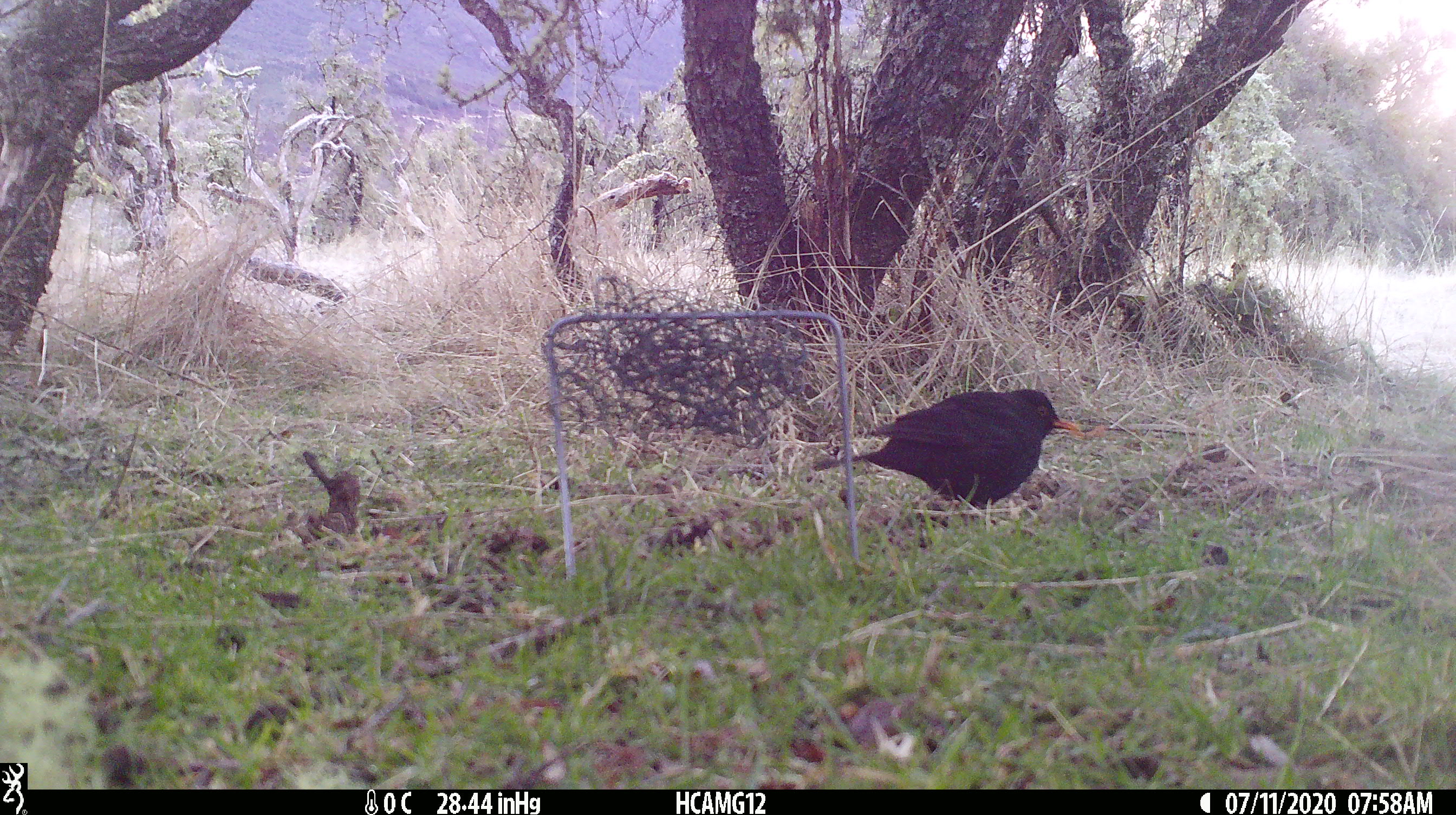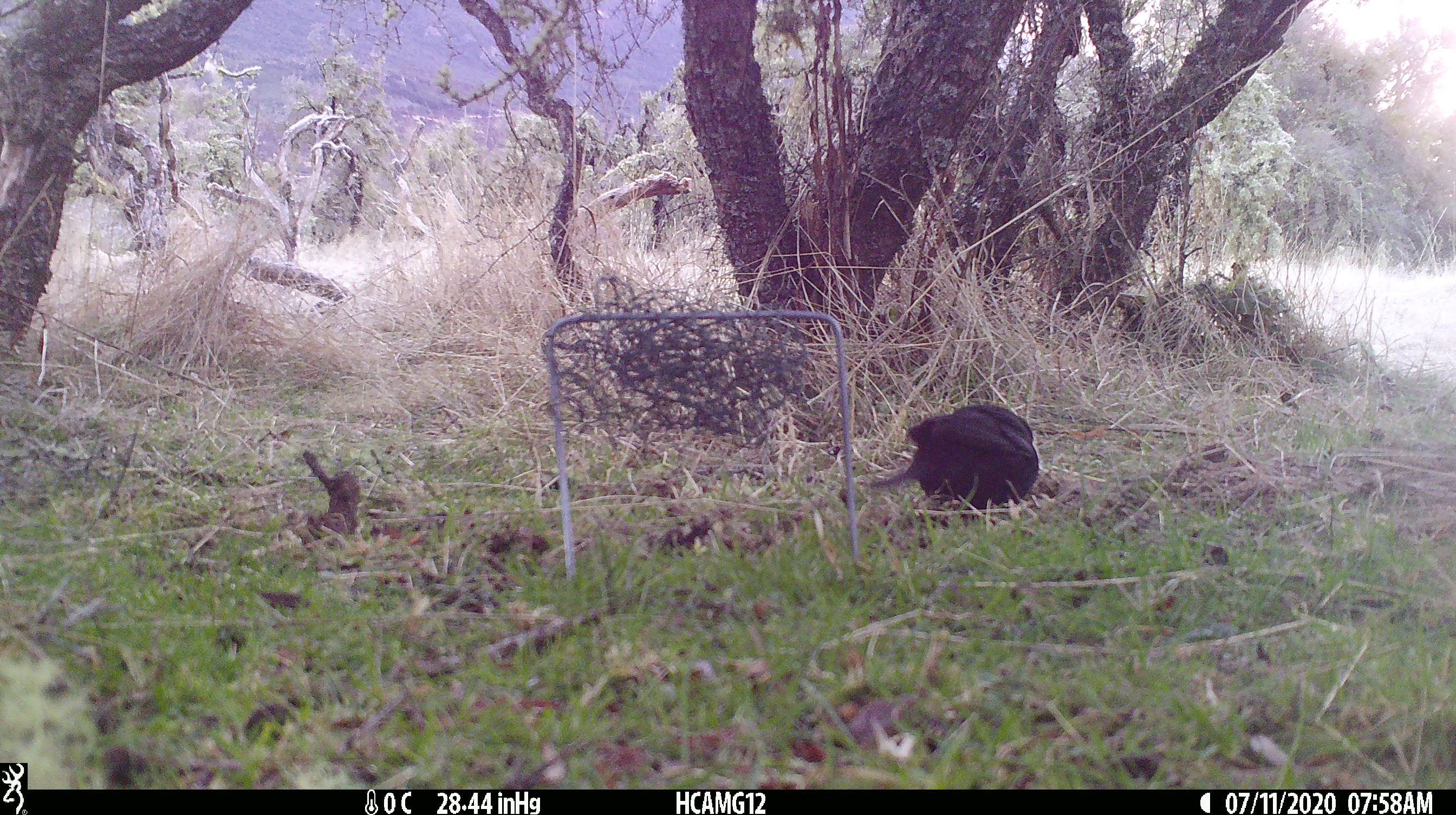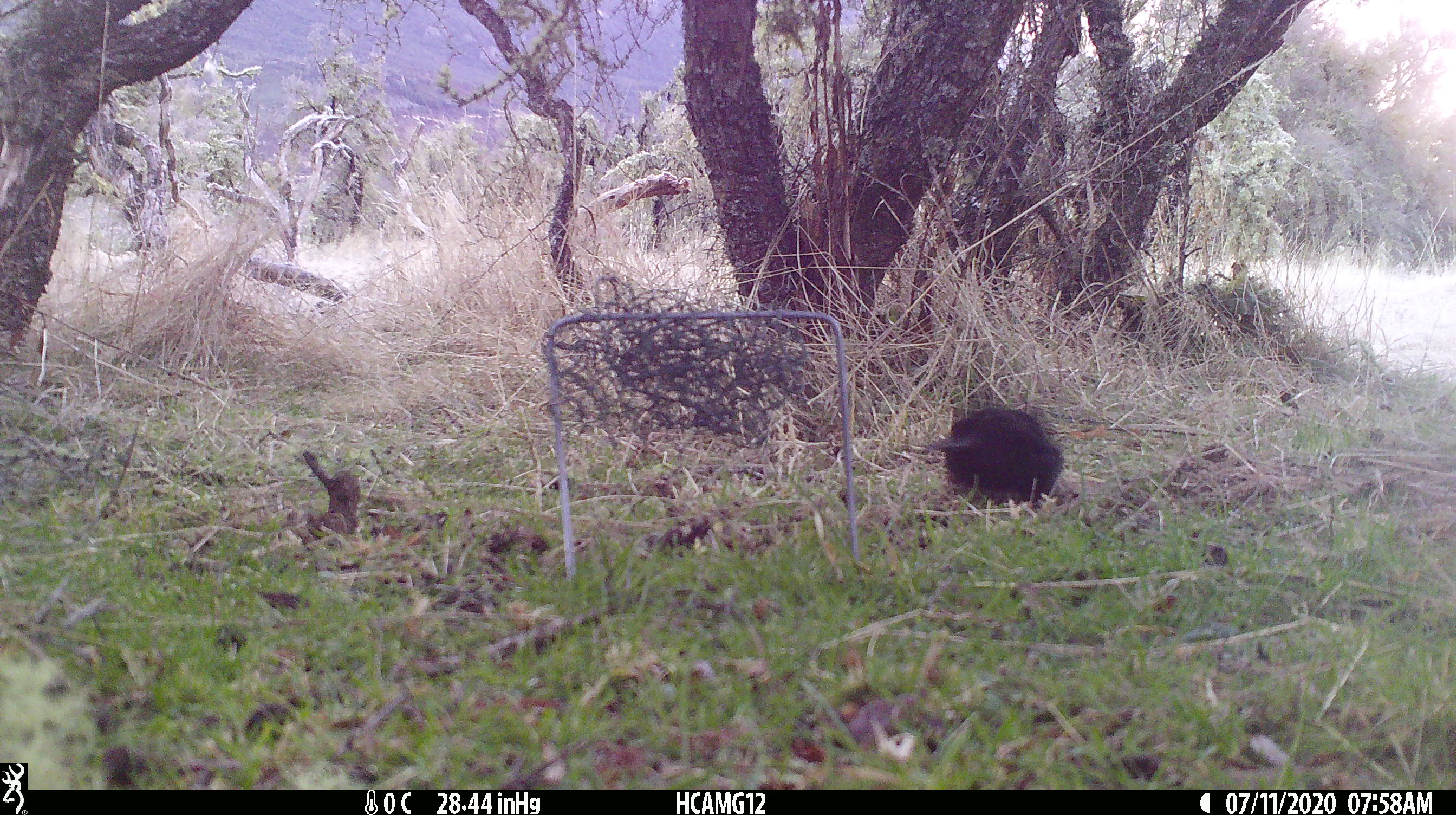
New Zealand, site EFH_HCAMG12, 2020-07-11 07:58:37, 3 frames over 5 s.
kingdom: Animalia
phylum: Chordata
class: Aves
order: Passeriformes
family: Turdidae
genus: Turdus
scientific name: Turdus merula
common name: eurasian blackbird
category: blackbird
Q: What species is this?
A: Blackbird (eurasian blackbird) (Turdus merula).